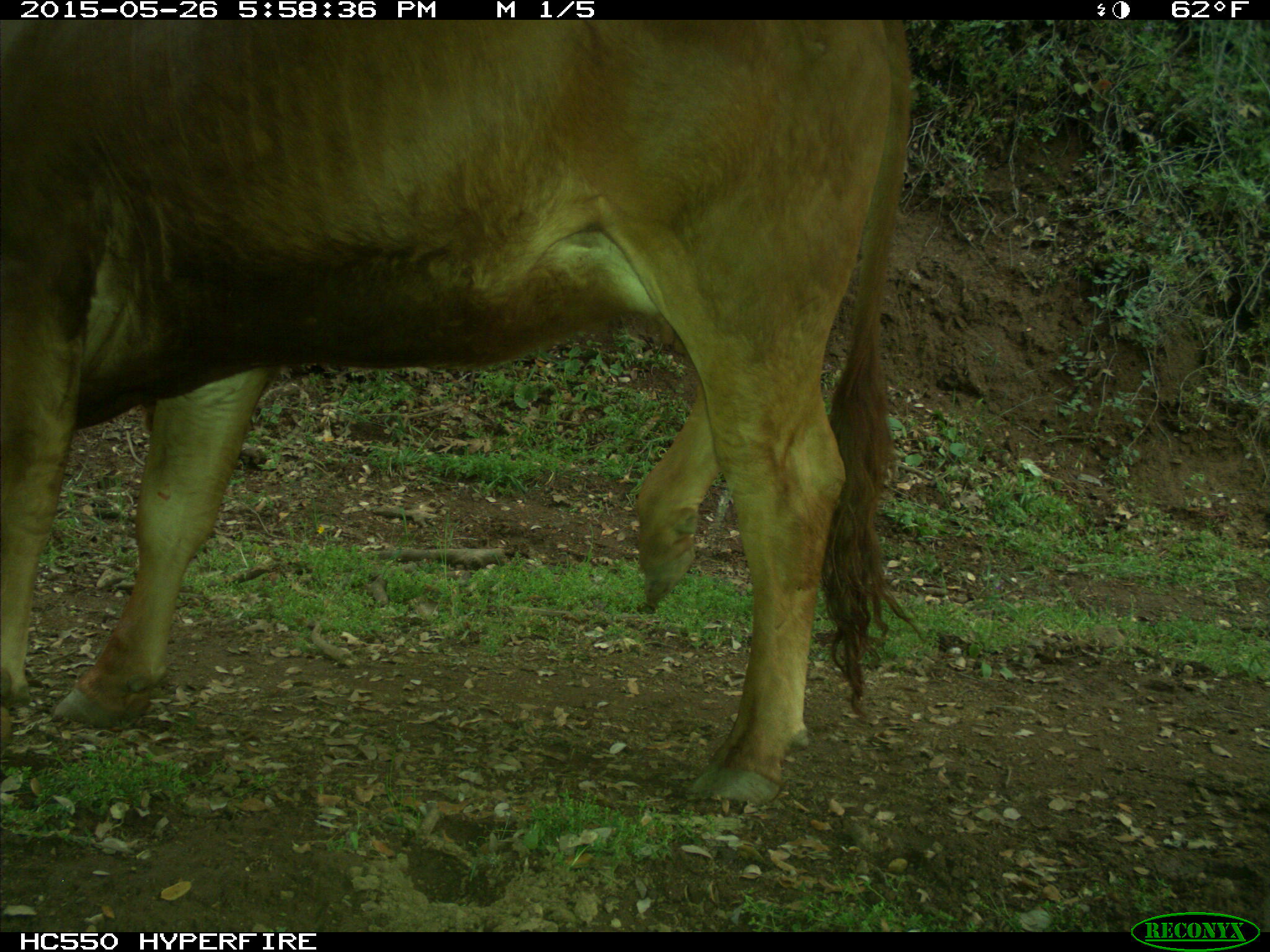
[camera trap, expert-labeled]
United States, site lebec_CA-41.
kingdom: Animalia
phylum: Chordata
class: Mammalia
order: Artiodactyla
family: Bovidae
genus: Bos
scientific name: Bos taurus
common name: domestic cow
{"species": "Bos taurus (domestic cow)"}